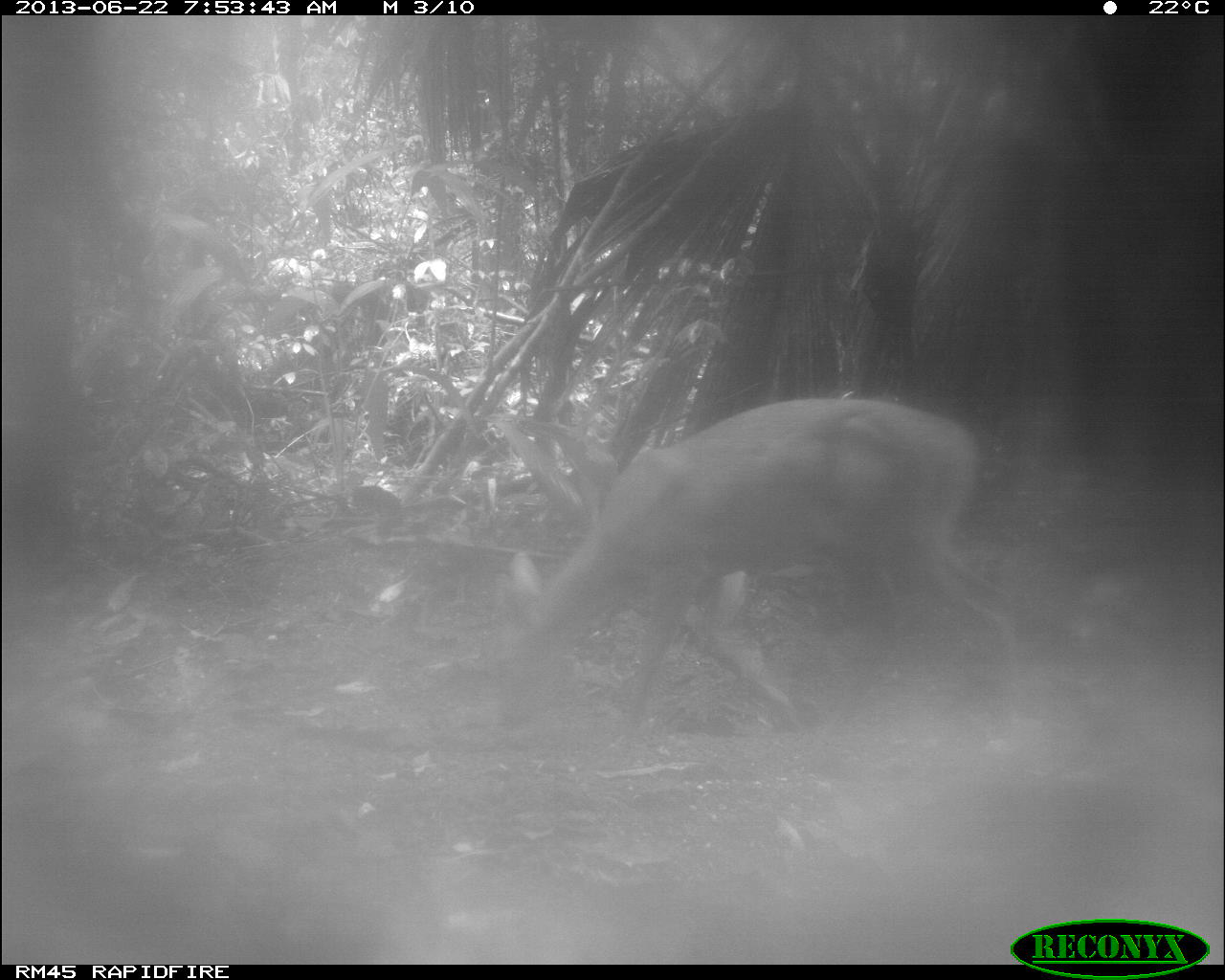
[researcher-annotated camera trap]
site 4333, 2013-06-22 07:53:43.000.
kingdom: Animalia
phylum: Chordata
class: Mammalia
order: Artiodactyla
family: Cervidae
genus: Odocoileus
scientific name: Odocoileus virginianus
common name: white-tailed deer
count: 1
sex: female